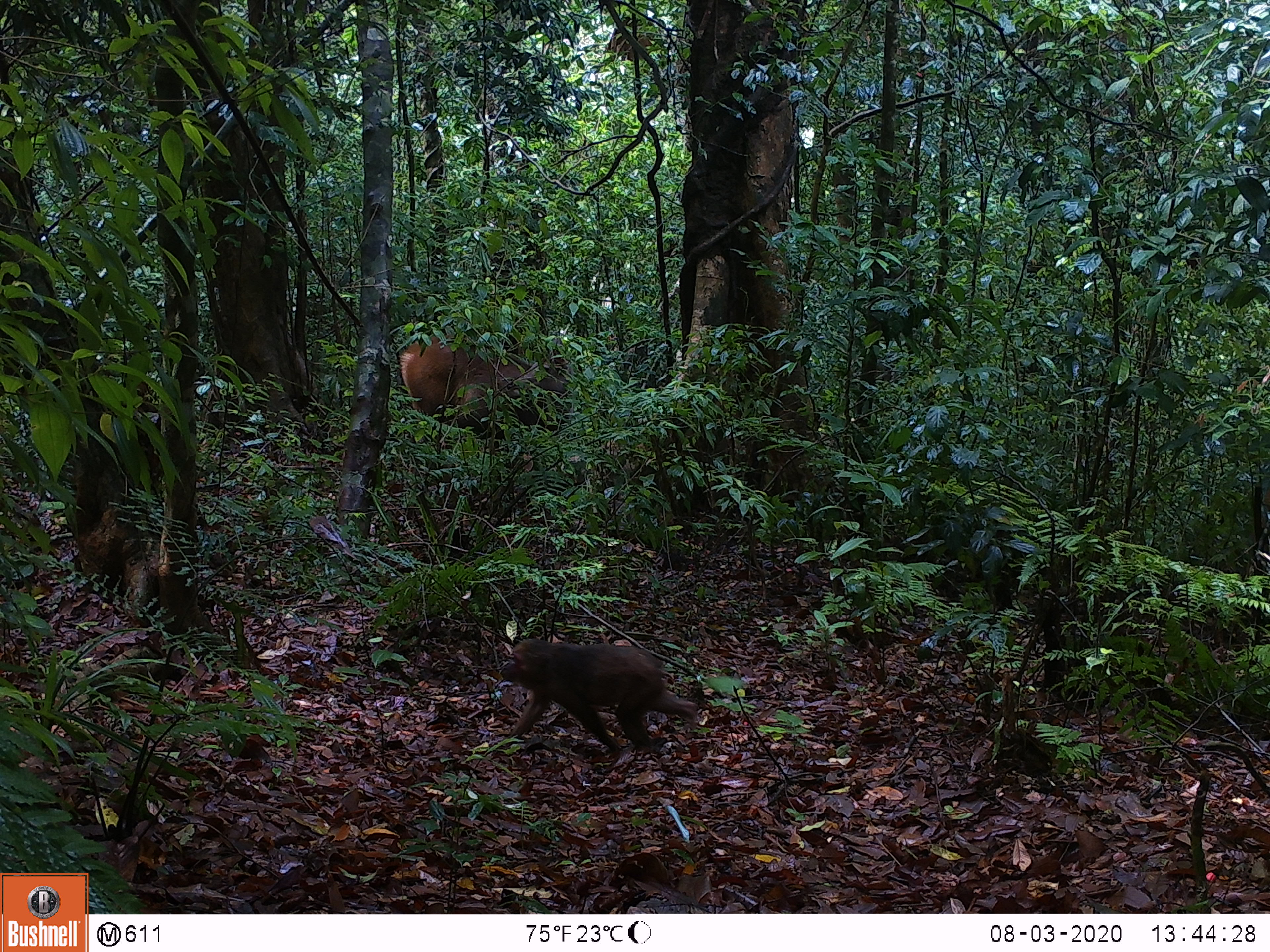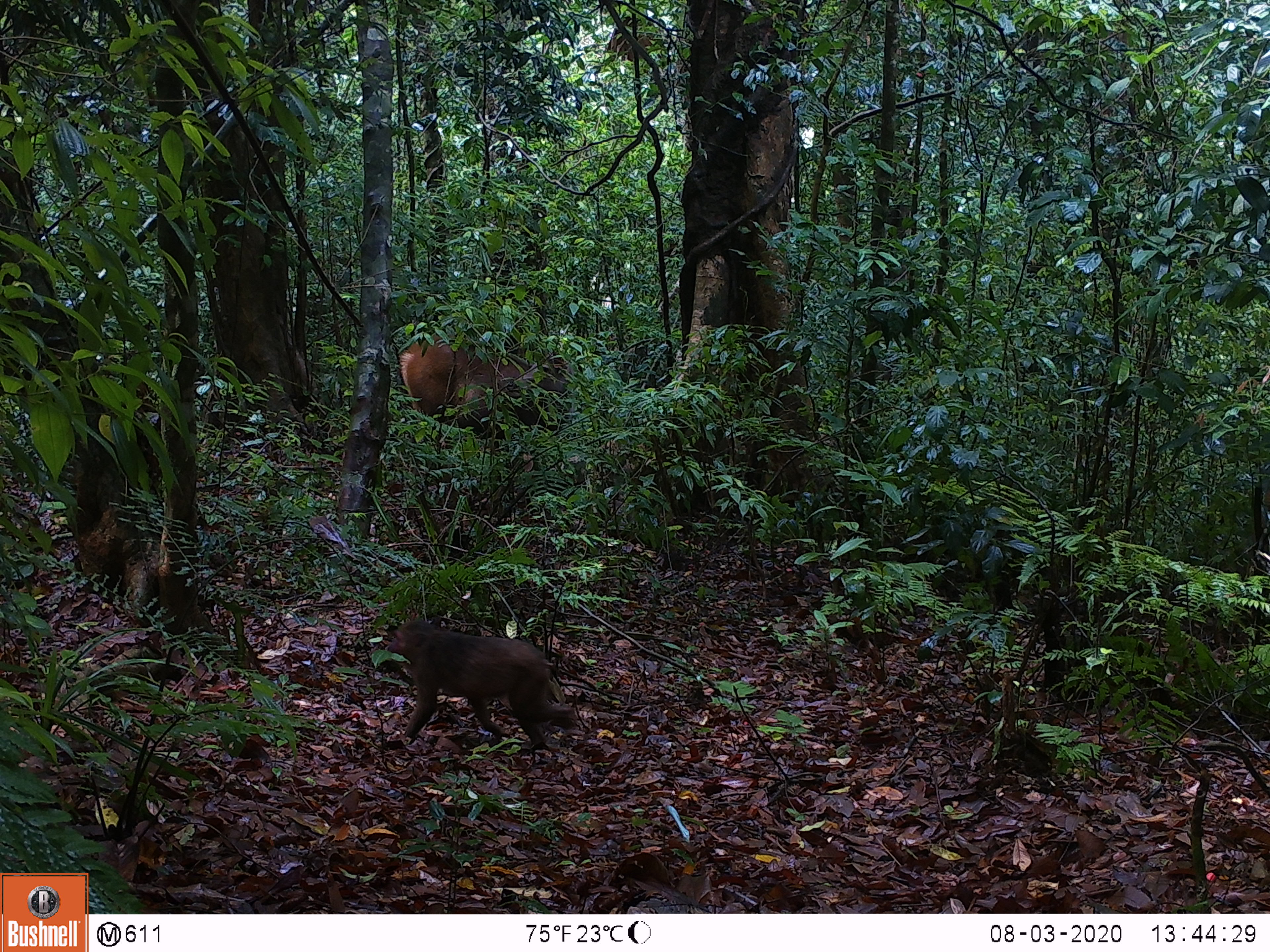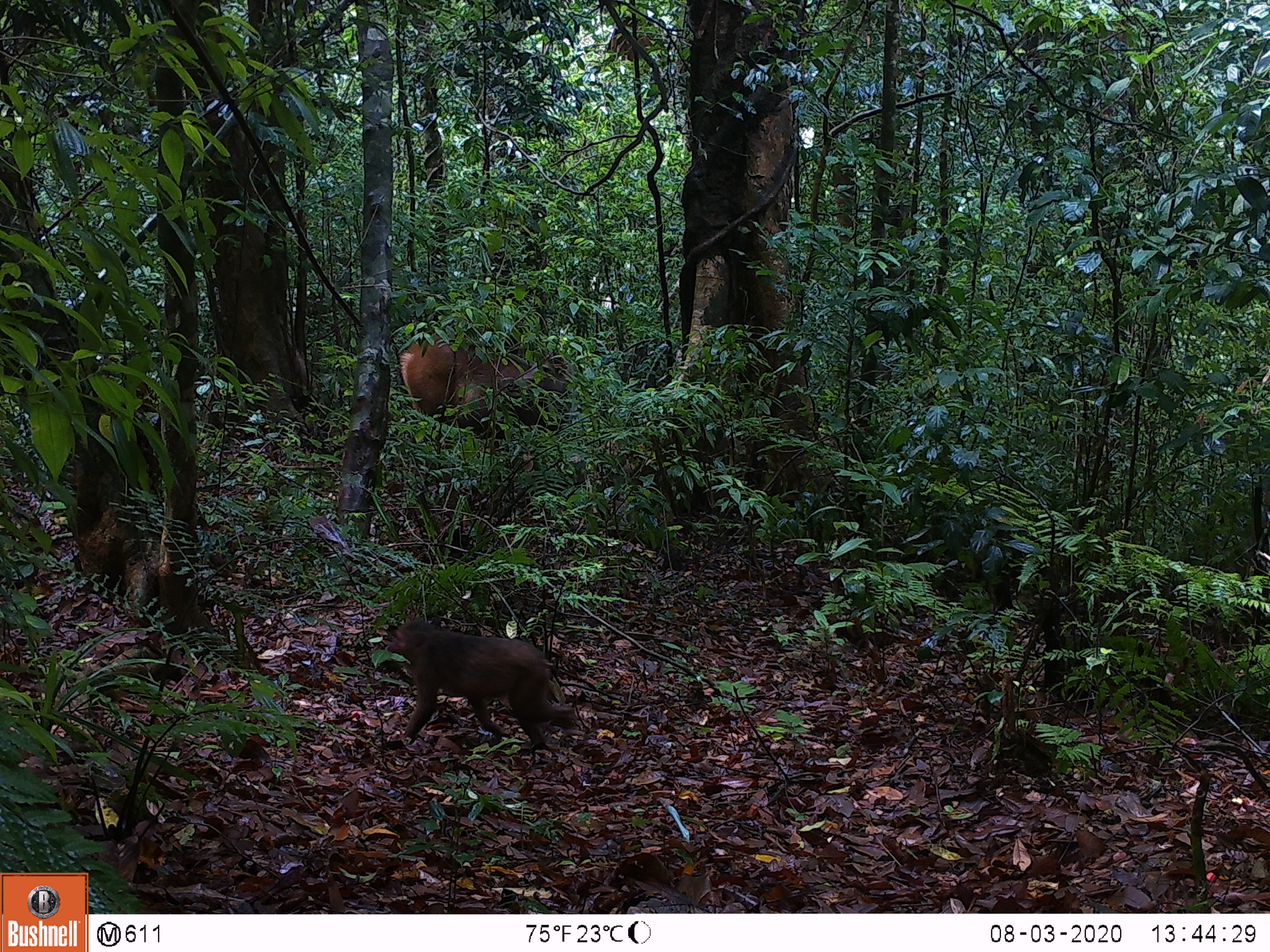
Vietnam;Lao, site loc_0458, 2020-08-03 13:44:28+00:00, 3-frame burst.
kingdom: Animalia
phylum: Chordata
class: Mammalia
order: Primates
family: Cercopithecidae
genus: Macaca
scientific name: Macaca arctoides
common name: stump-tailed macaque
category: stump tailed macaque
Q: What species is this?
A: Stump tailed macaque (stump-tailed macaque) (Macaca arctoides).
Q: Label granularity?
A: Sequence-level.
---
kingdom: Animalia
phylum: Chordata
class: Mammalia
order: Artiodactyla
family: Cervidae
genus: Rusa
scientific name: Rusa unicolor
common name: sambar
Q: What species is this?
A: Sambar (Rusa unicolor).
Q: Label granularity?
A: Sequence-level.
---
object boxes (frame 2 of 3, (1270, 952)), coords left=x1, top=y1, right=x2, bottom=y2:
sambar: left=385, top=619, right=577, bottom=749; left=397, top=332, right=574, bottom=439